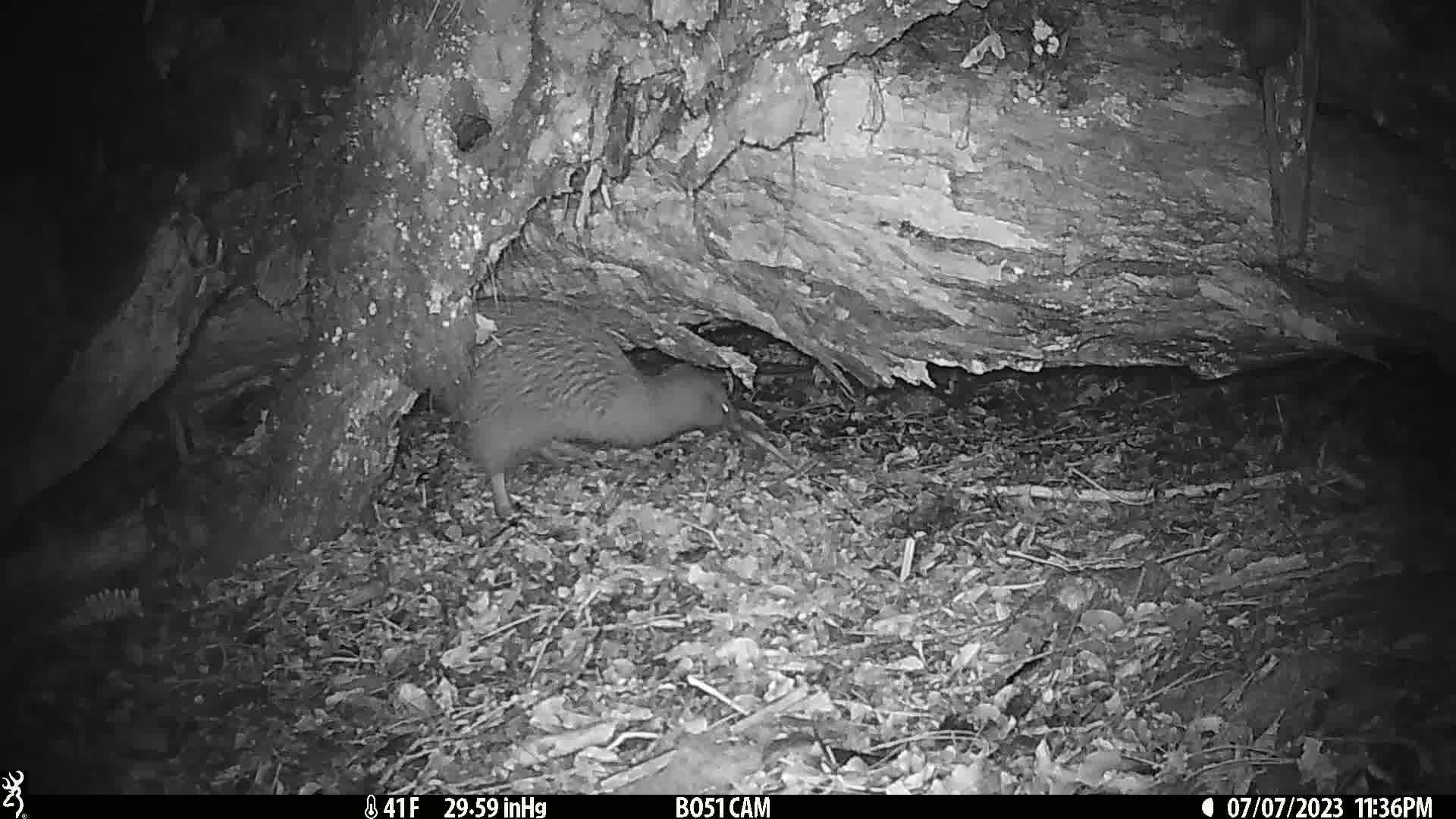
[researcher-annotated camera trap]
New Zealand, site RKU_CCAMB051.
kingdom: Animalia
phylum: Chordata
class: Aves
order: Apterygiformes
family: Apterygidae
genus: Apteryx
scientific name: Apteryx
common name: kiwi